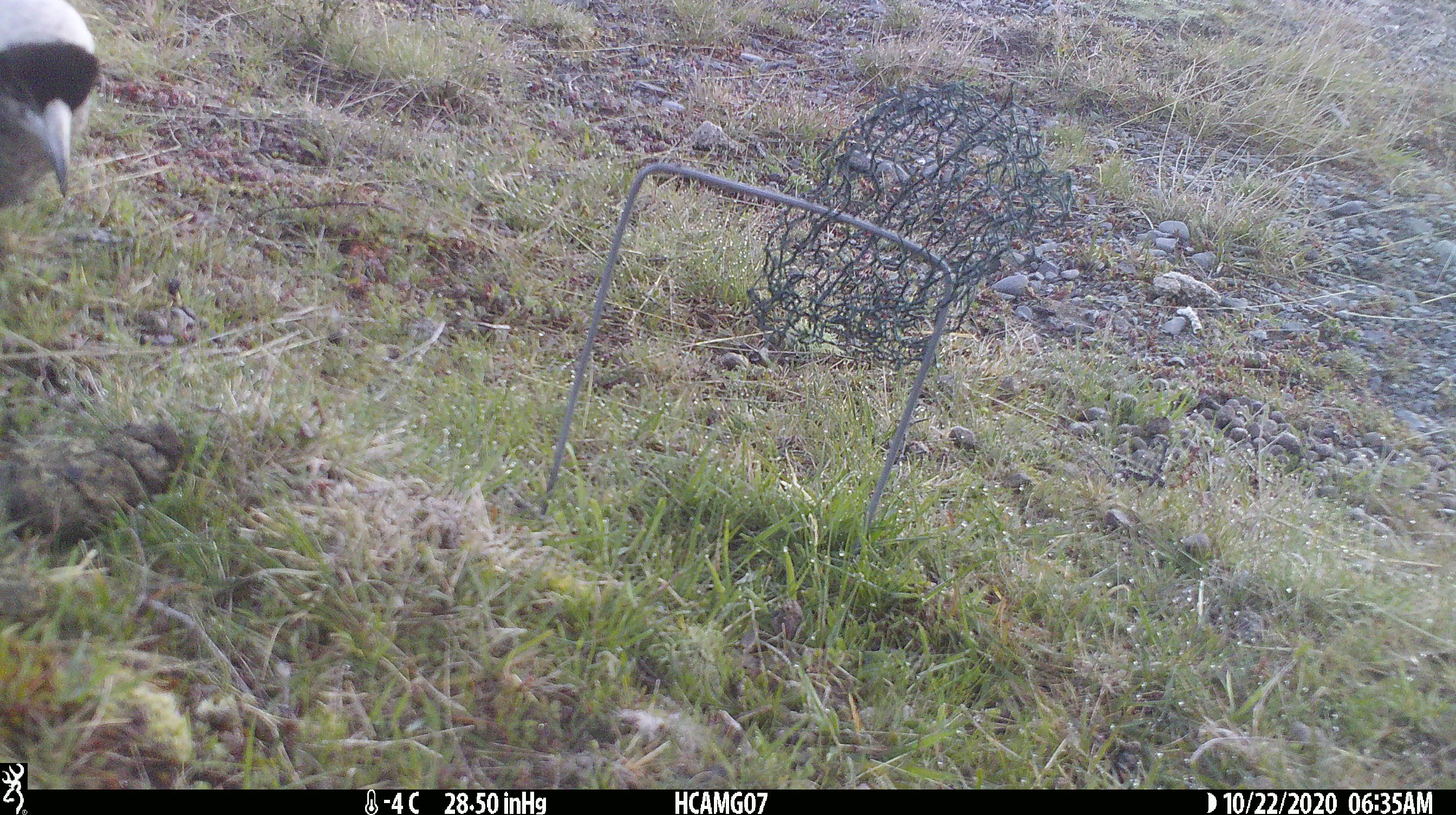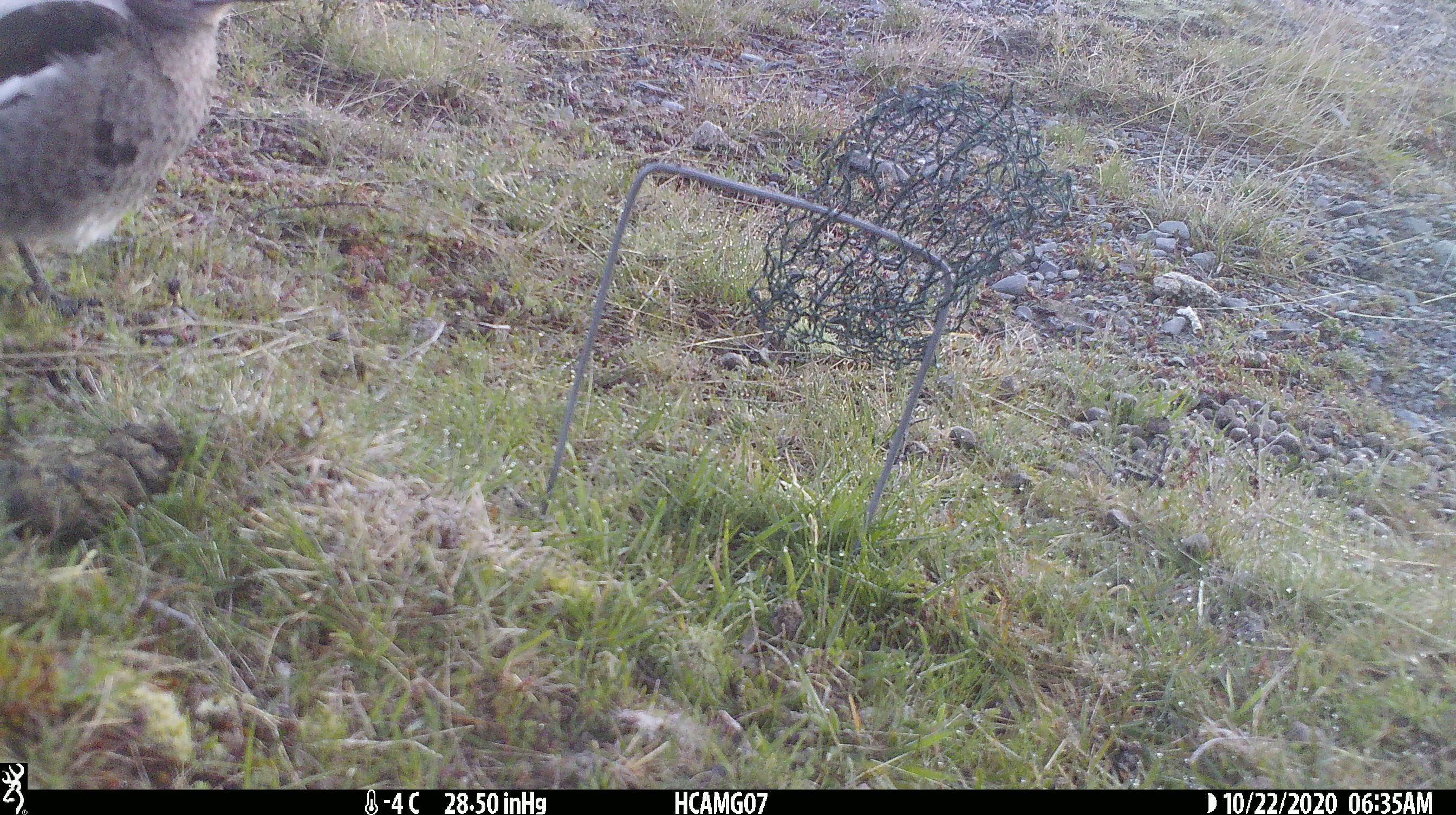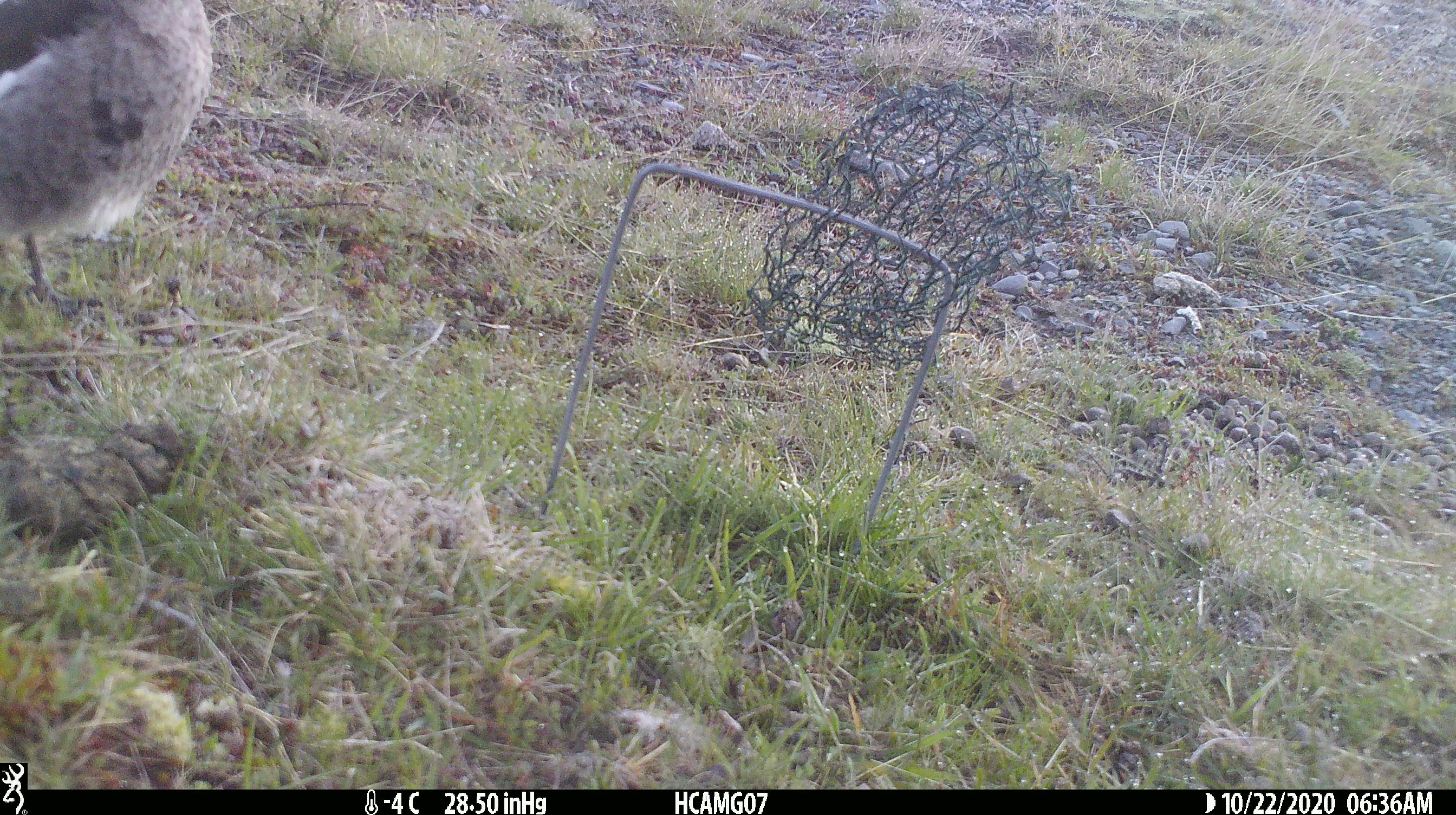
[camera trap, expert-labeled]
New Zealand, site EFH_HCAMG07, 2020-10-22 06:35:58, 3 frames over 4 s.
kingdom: Animalia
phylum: Chordata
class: Aves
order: Passeriformes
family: Artamidae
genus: Gymnorhina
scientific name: Gymnorhina tibicen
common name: australian magpie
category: magpie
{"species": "magpie (australian magpie) (Gymnorhina tibicen)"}